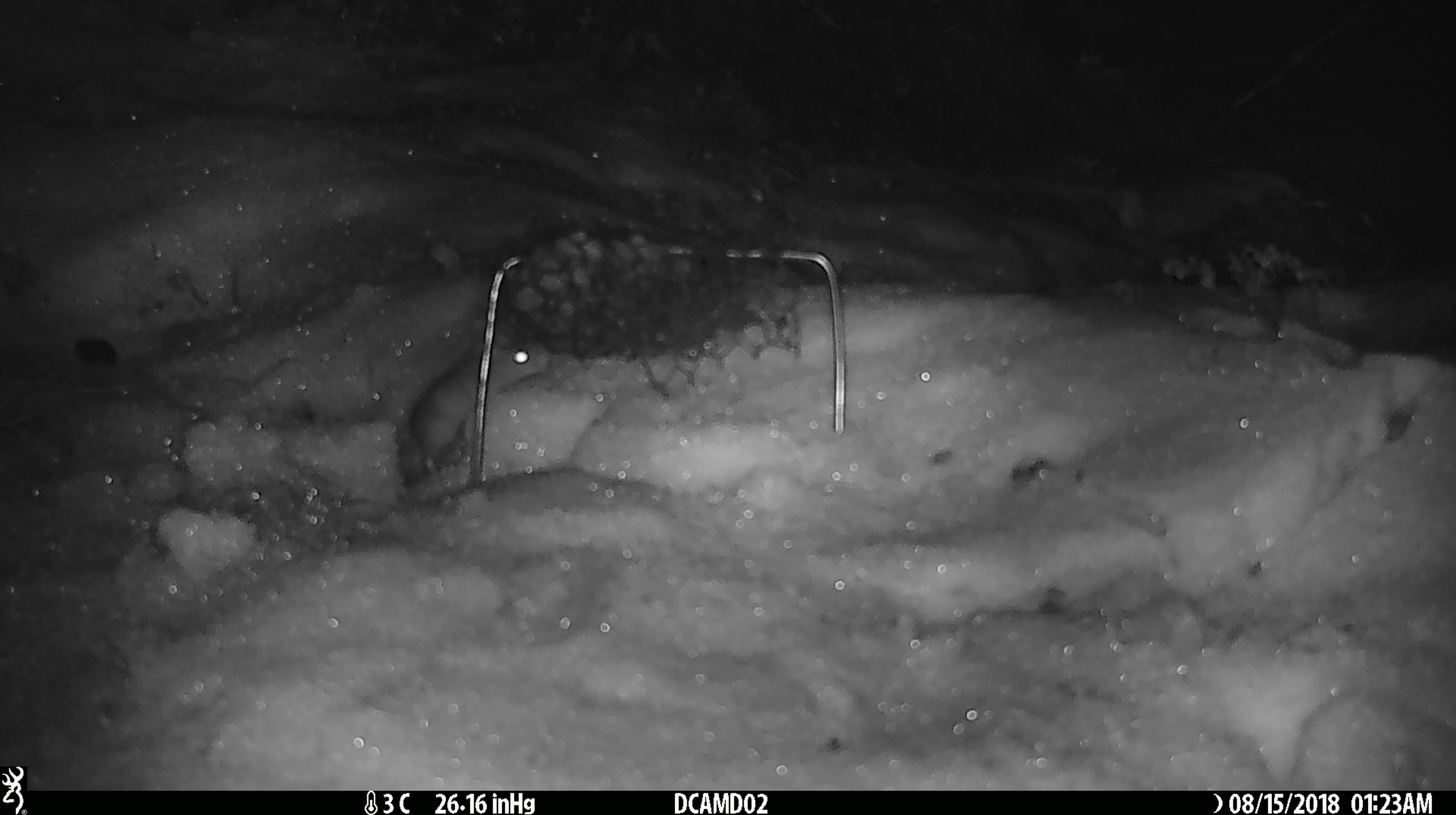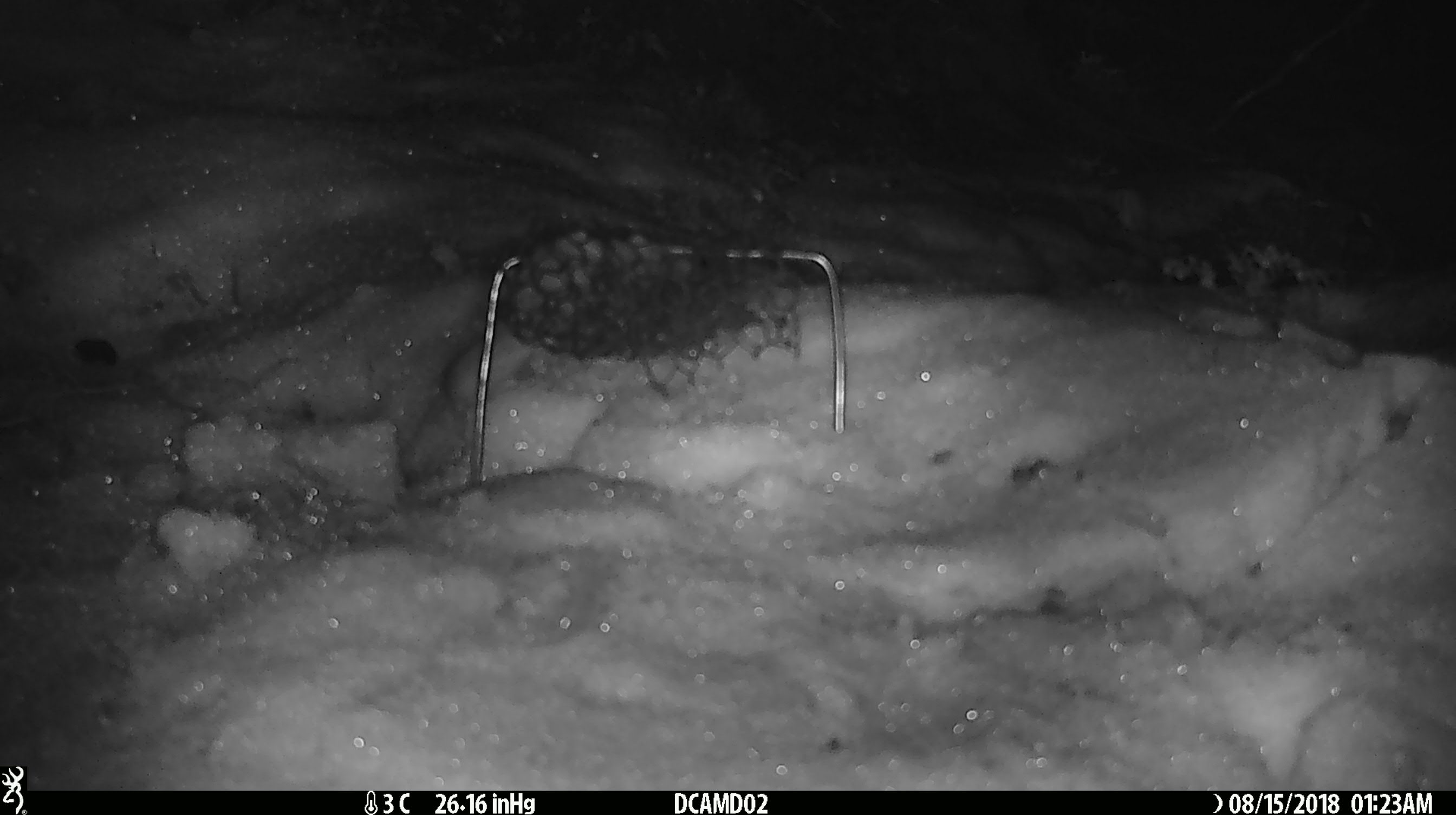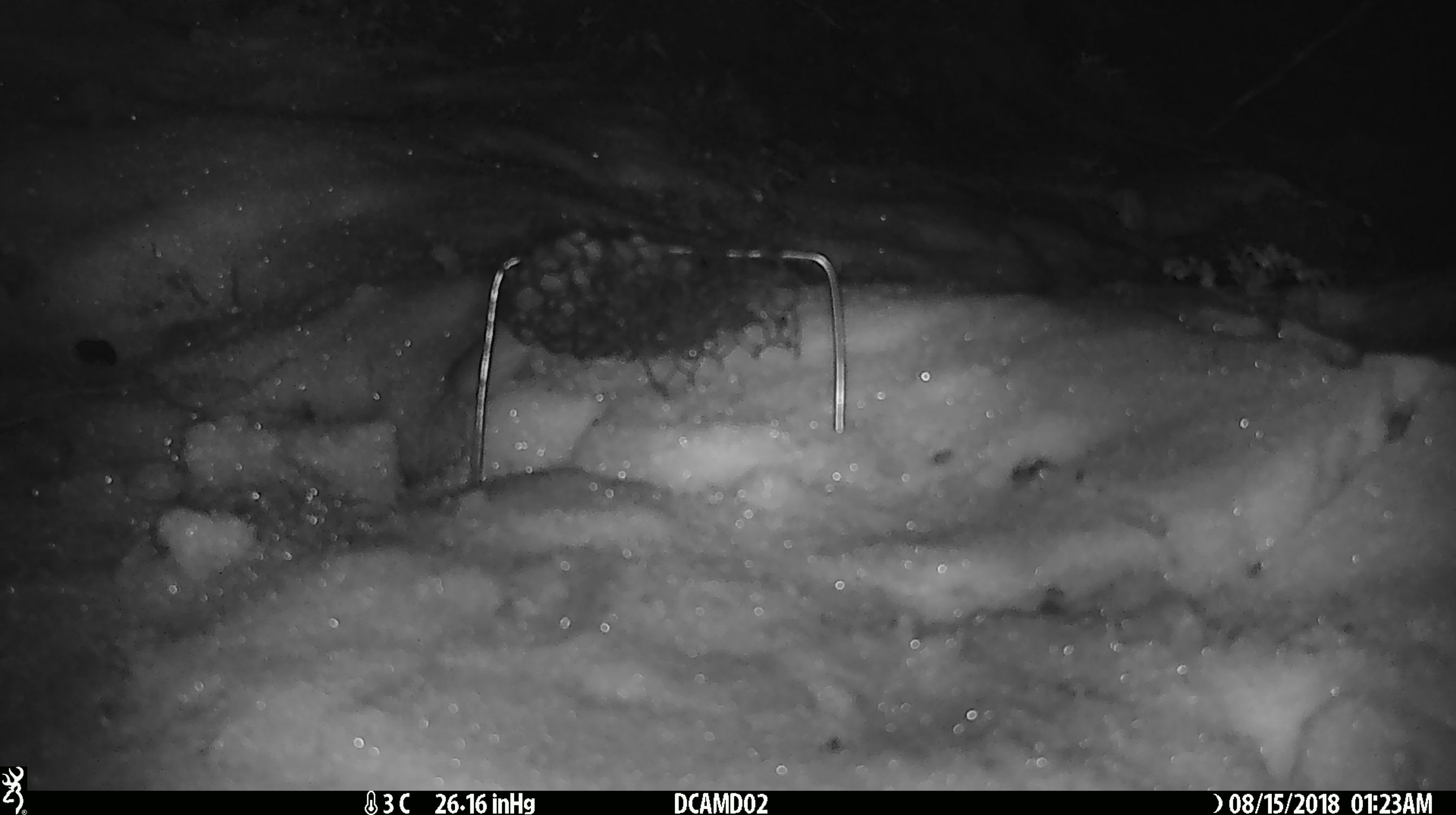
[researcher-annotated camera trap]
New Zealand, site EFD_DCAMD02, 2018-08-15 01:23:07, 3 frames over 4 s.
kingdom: Animalia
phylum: Chordata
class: Mammalia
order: Rodentia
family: Muridae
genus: Mus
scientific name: Mus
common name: mouse